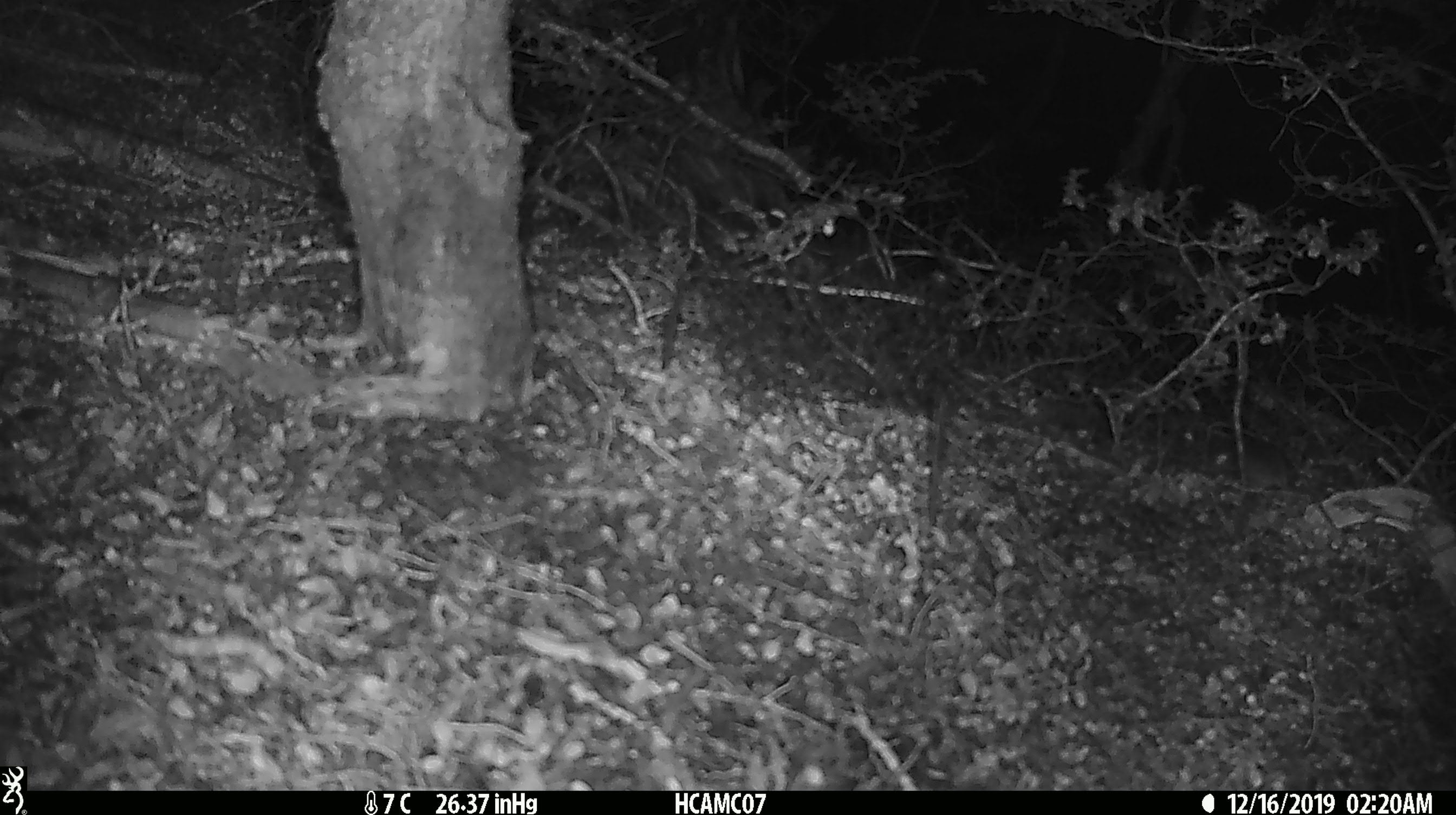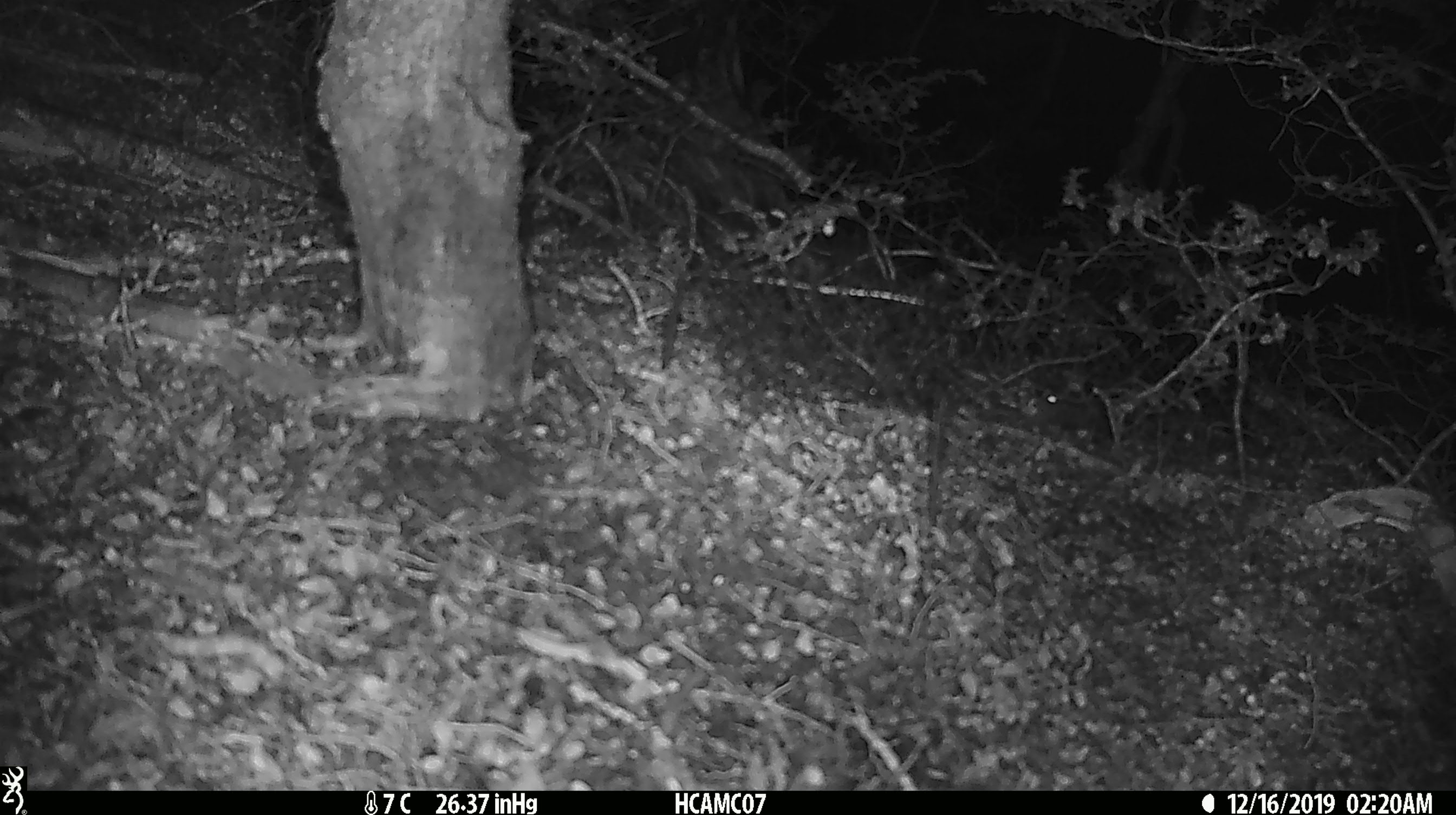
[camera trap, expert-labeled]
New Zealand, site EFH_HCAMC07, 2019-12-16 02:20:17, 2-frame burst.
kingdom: Animalia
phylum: Chordata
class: Mammalia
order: Rodentia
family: Muridae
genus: Mus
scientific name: Mus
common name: mouse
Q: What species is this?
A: Mouse (Mus).